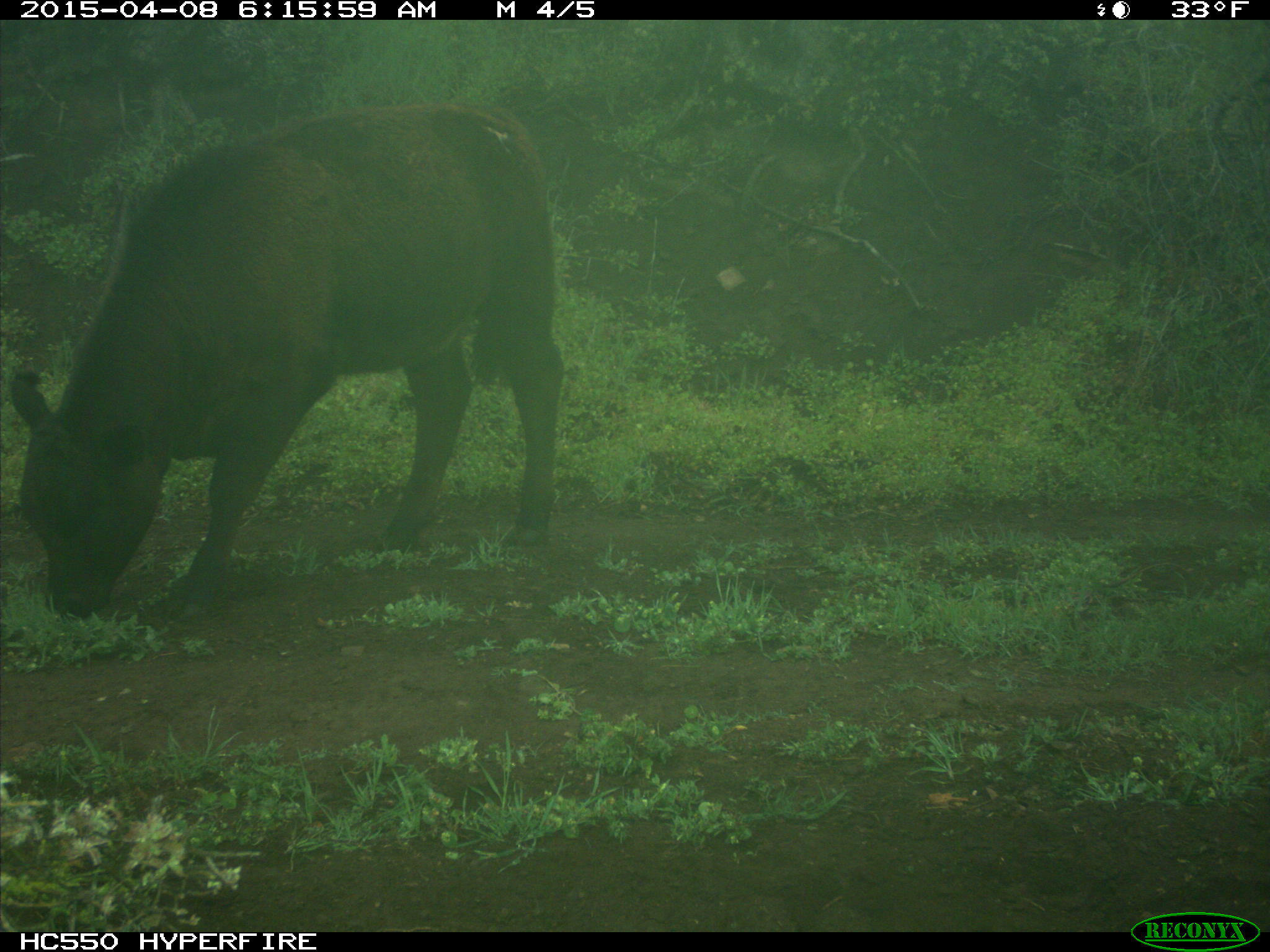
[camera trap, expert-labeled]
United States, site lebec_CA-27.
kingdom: Animalia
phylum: Chordata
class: Mammalia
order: Artiodactyla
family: Bovidae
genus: Bos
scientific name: Bos taurus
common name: domestic cow